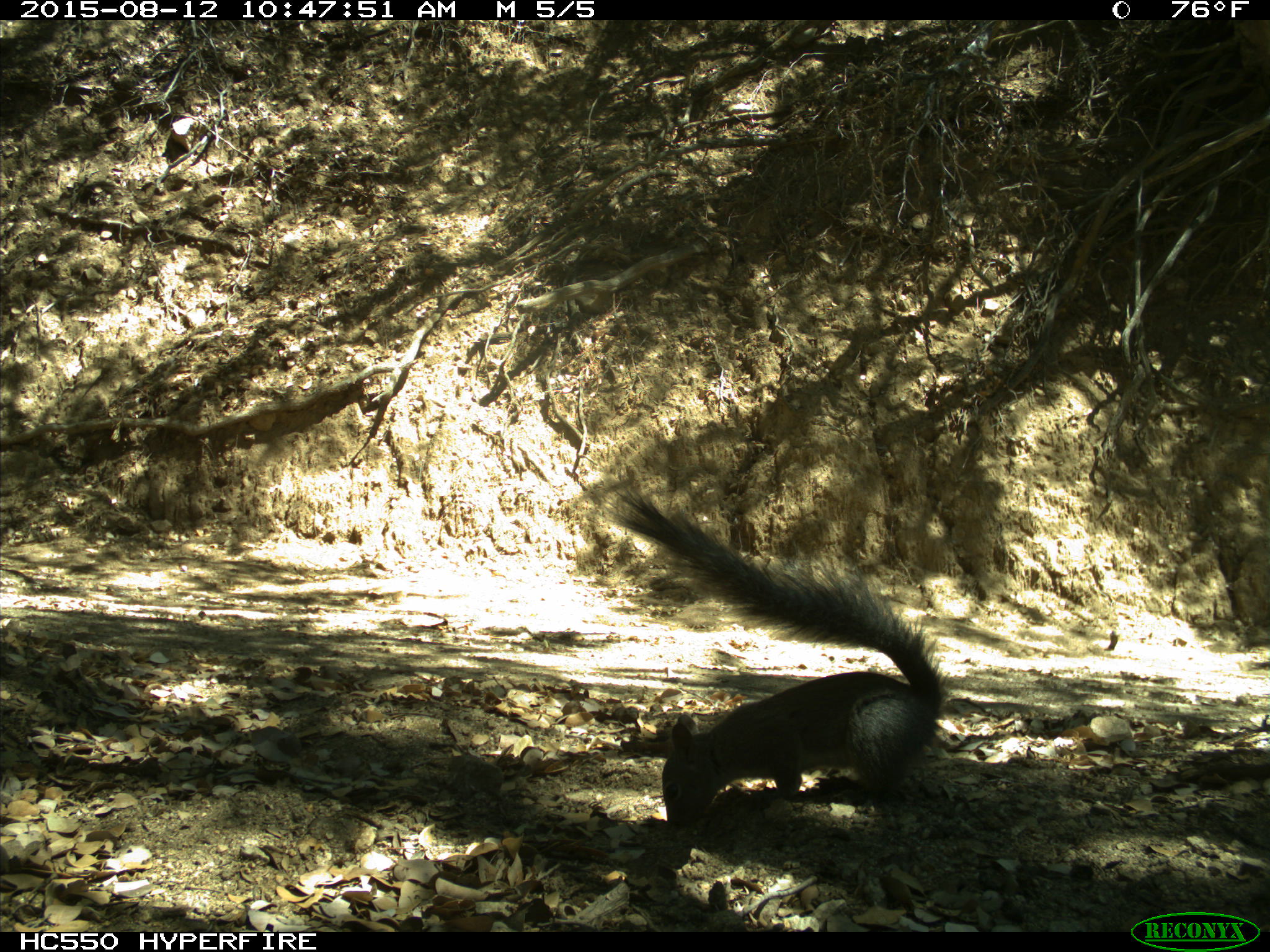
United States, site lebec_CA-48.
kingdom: Animalia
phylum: Chordata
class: Mammalia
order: Rodentia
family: Sciuridae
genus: Sciurus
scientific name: Sciurus carolinensis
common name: eastern gray squirrel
Sciurus carolinensis (eastern gray squirrel).